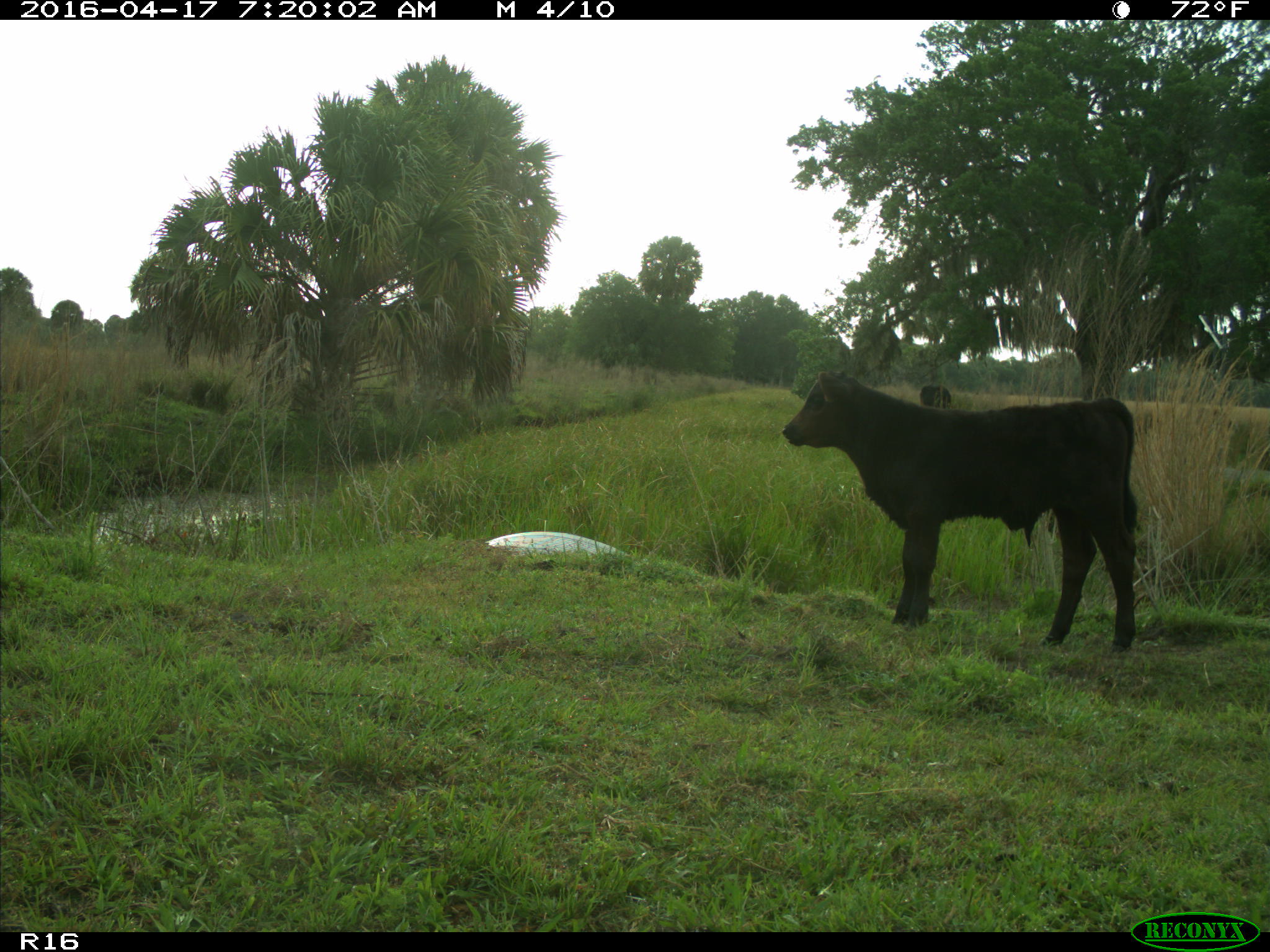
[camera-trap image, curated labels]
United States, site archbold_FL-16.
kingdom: Animalia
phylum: Chordata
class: Mammalia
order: Artiodactyla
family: Bovidae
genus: Bos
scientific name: Bos taurus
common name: domestic cow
Bos taurus (domestic cow).